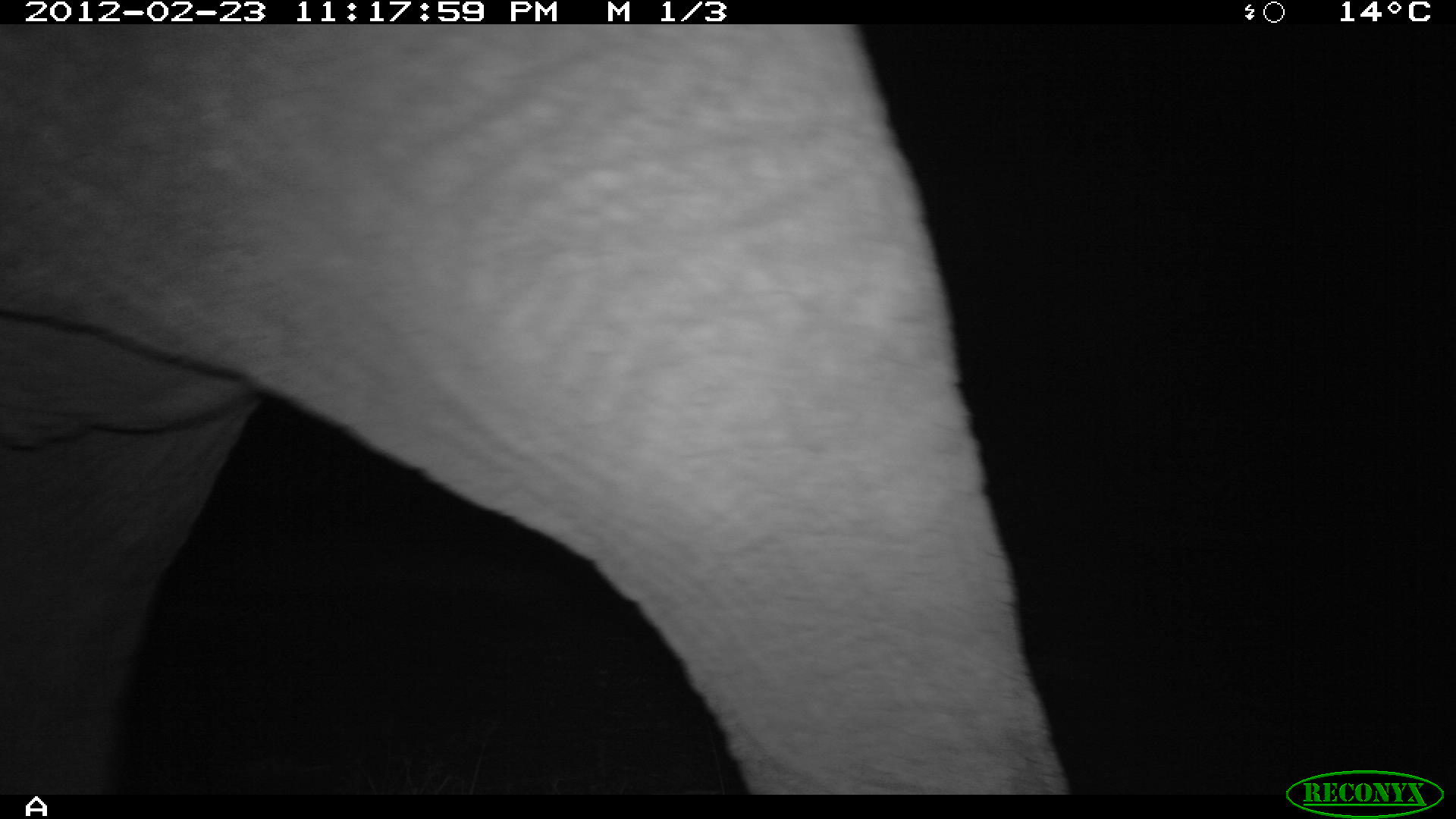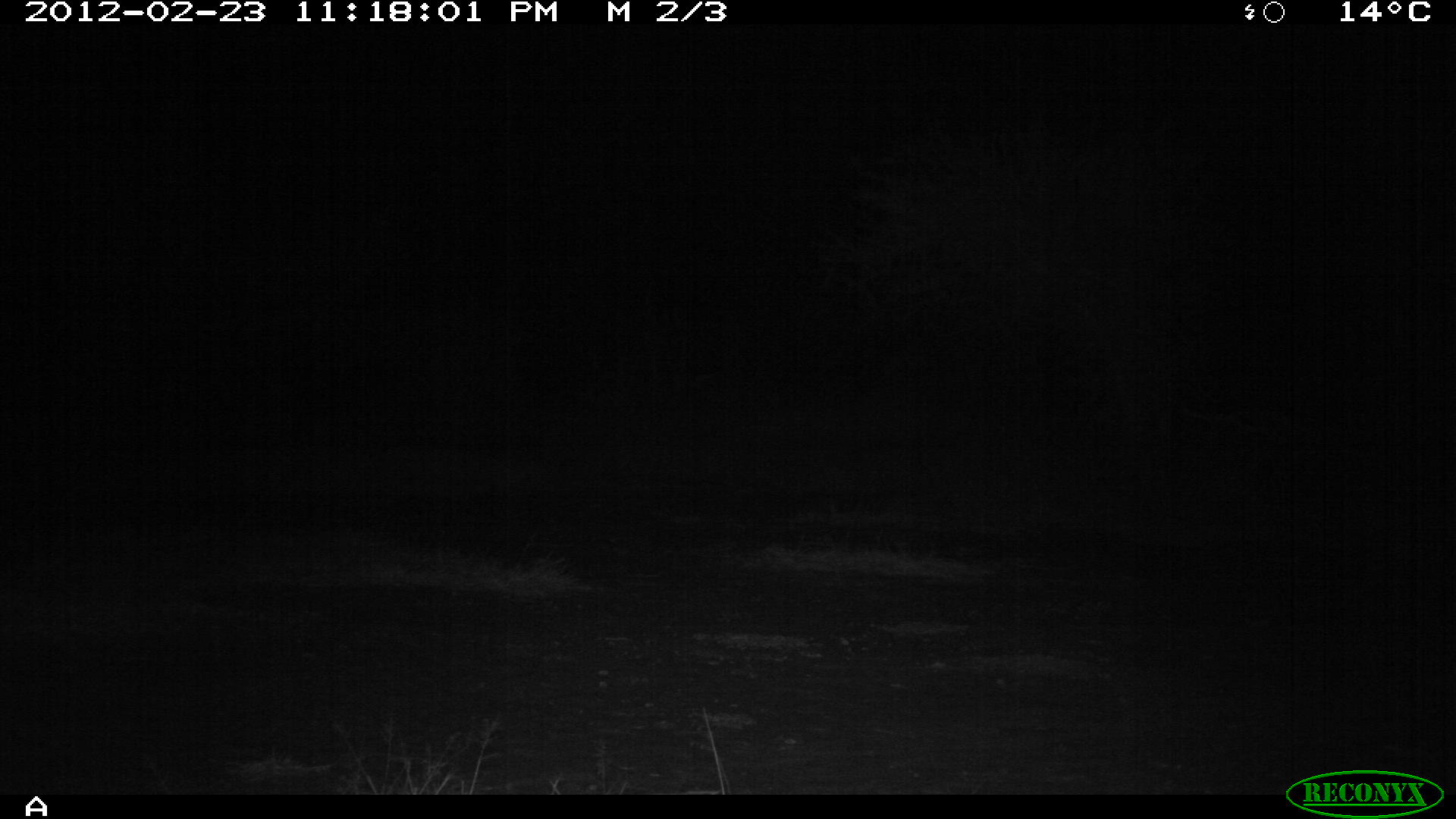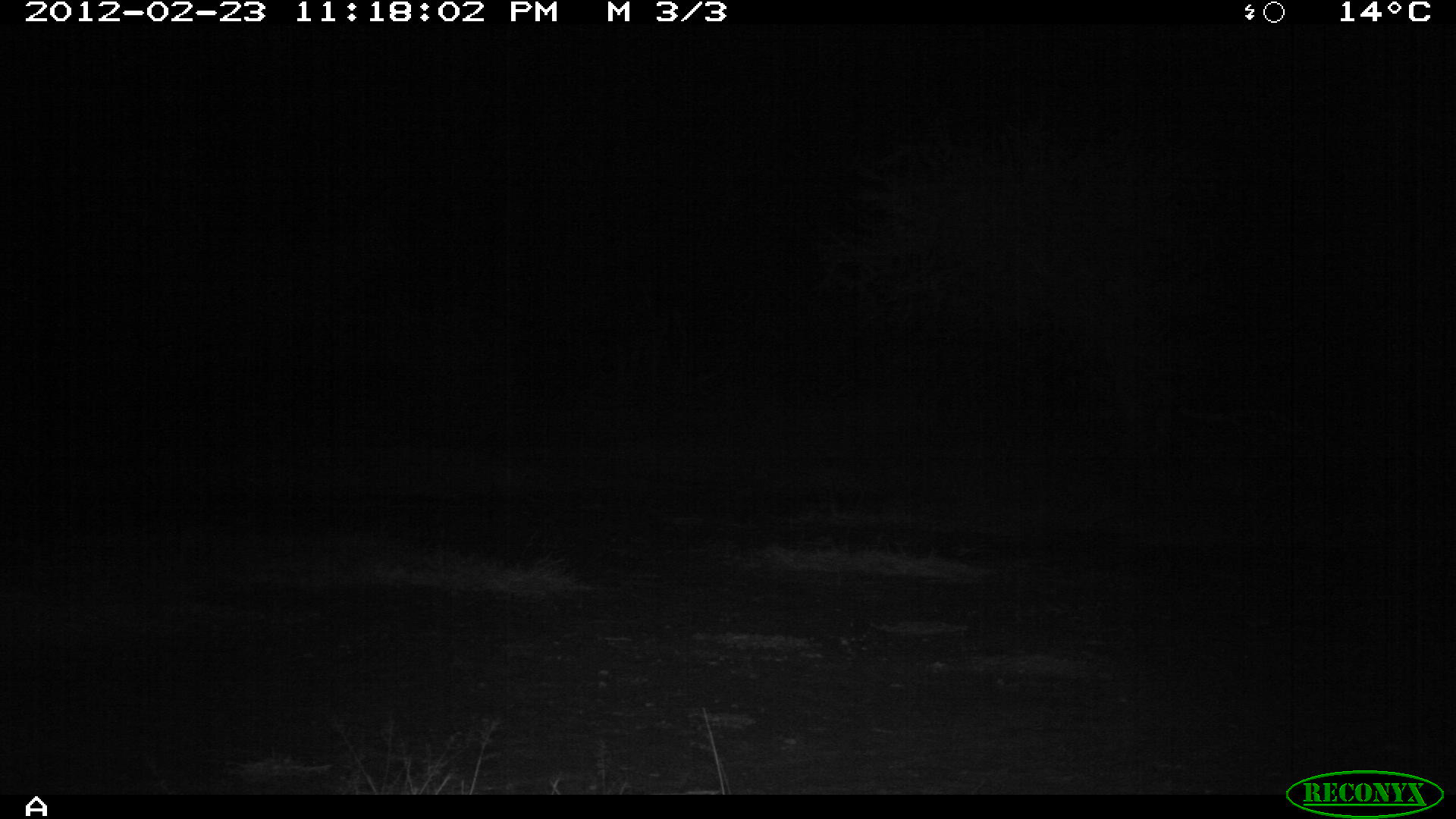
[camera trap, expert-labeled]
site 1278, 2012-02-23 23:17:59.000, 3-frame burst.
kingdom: Animalia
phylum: Chordata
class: Mammalia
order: Proboscidea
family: Elephantidae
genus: Loxodonta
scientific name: Loxodonta africana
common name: african bush elephant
Loxodonta africana (african bush elephant), count 1.